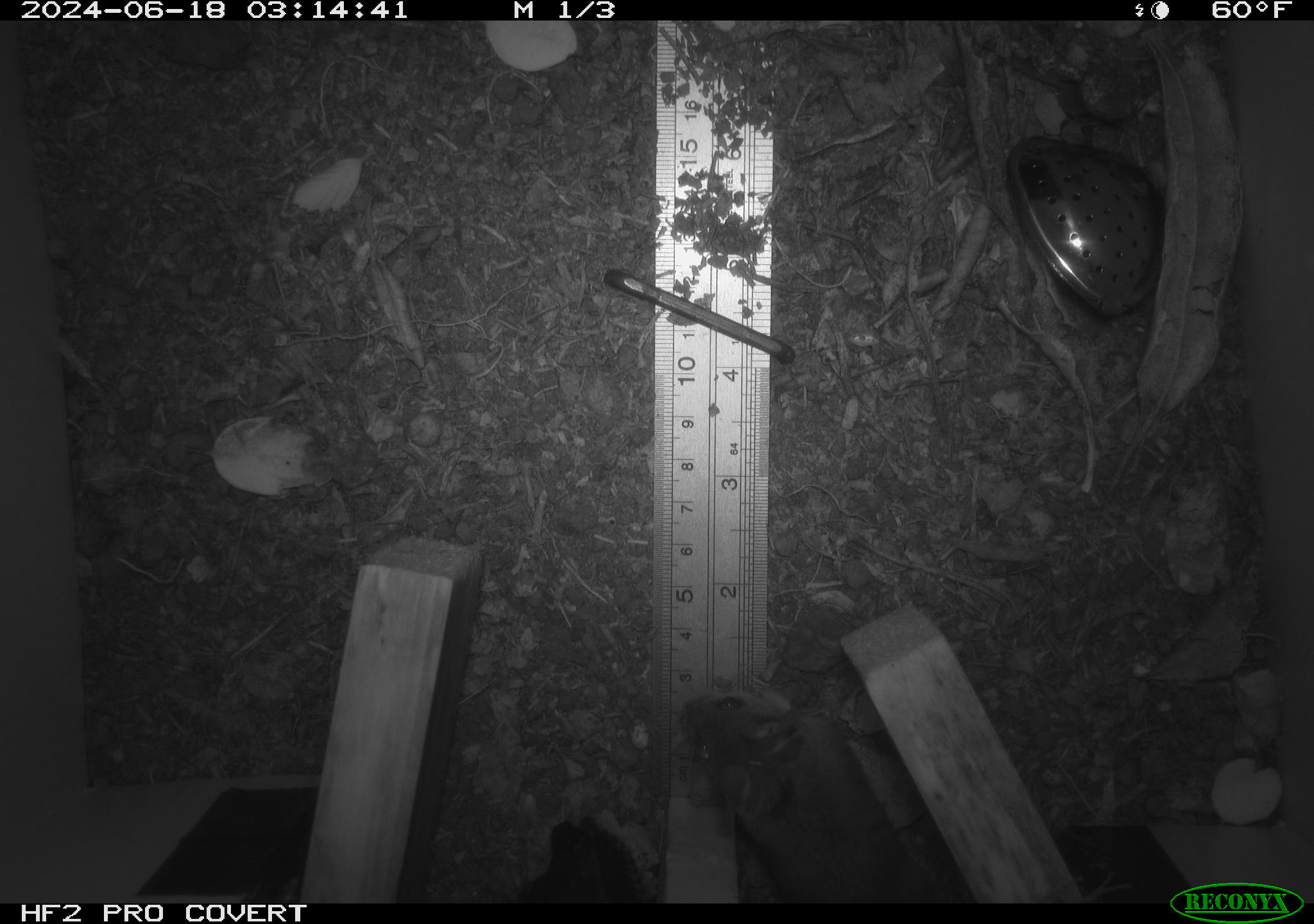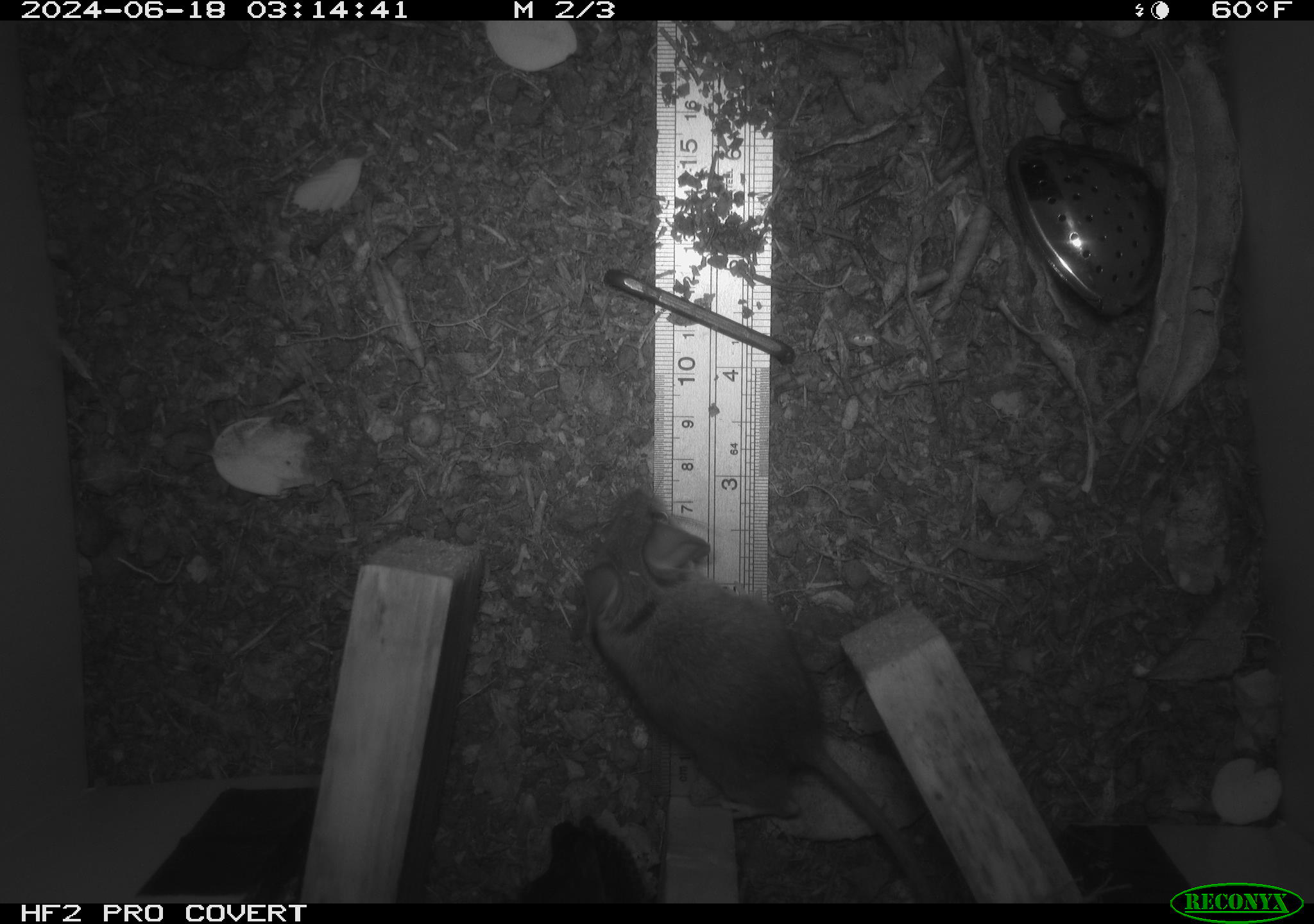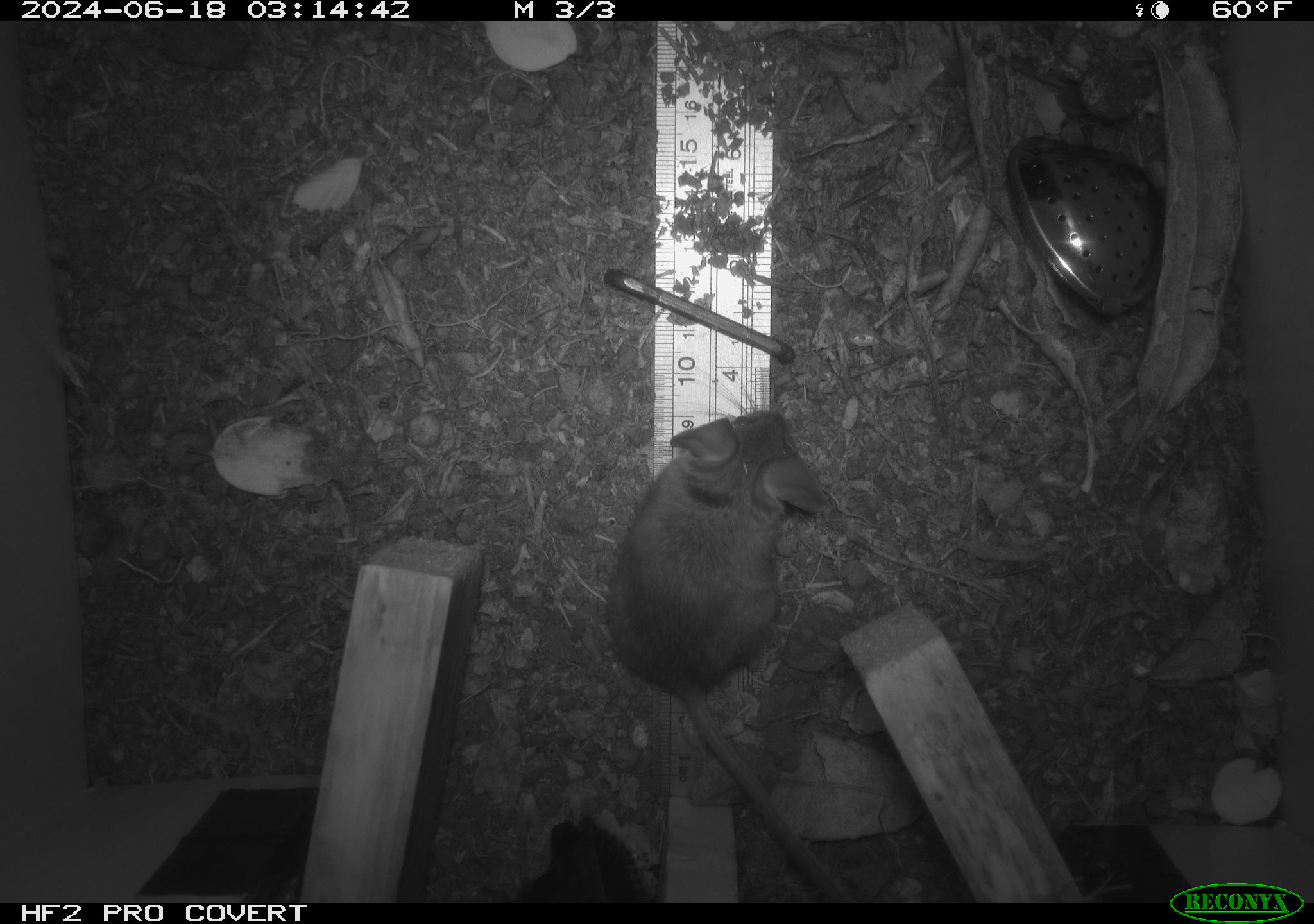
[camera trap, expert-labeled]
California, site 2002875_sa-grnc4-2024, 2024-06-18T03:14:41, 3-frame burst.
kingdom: Animalia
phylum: Chordata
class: Mammalia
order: Rodentia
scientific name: Rodentia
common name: rodent